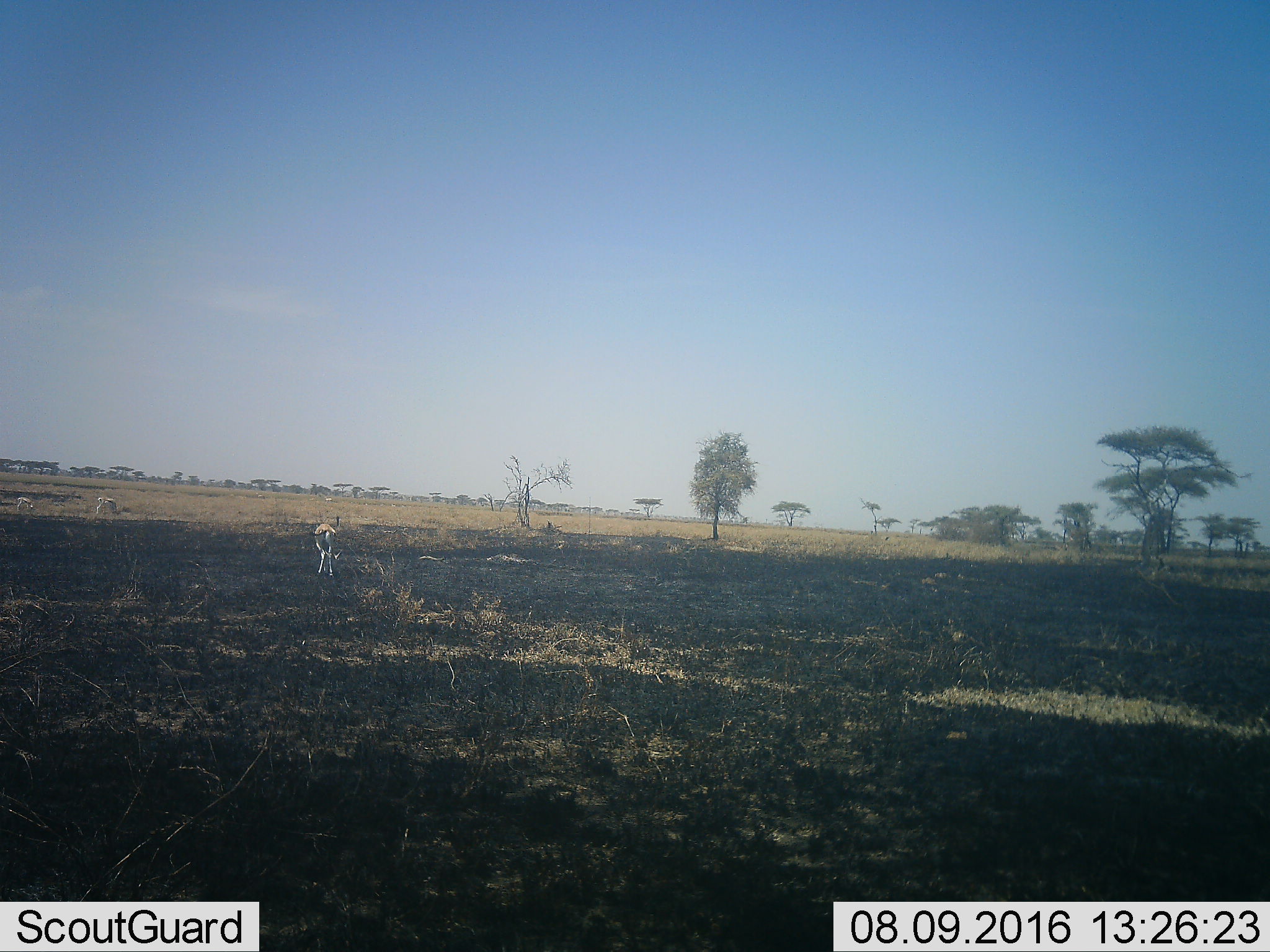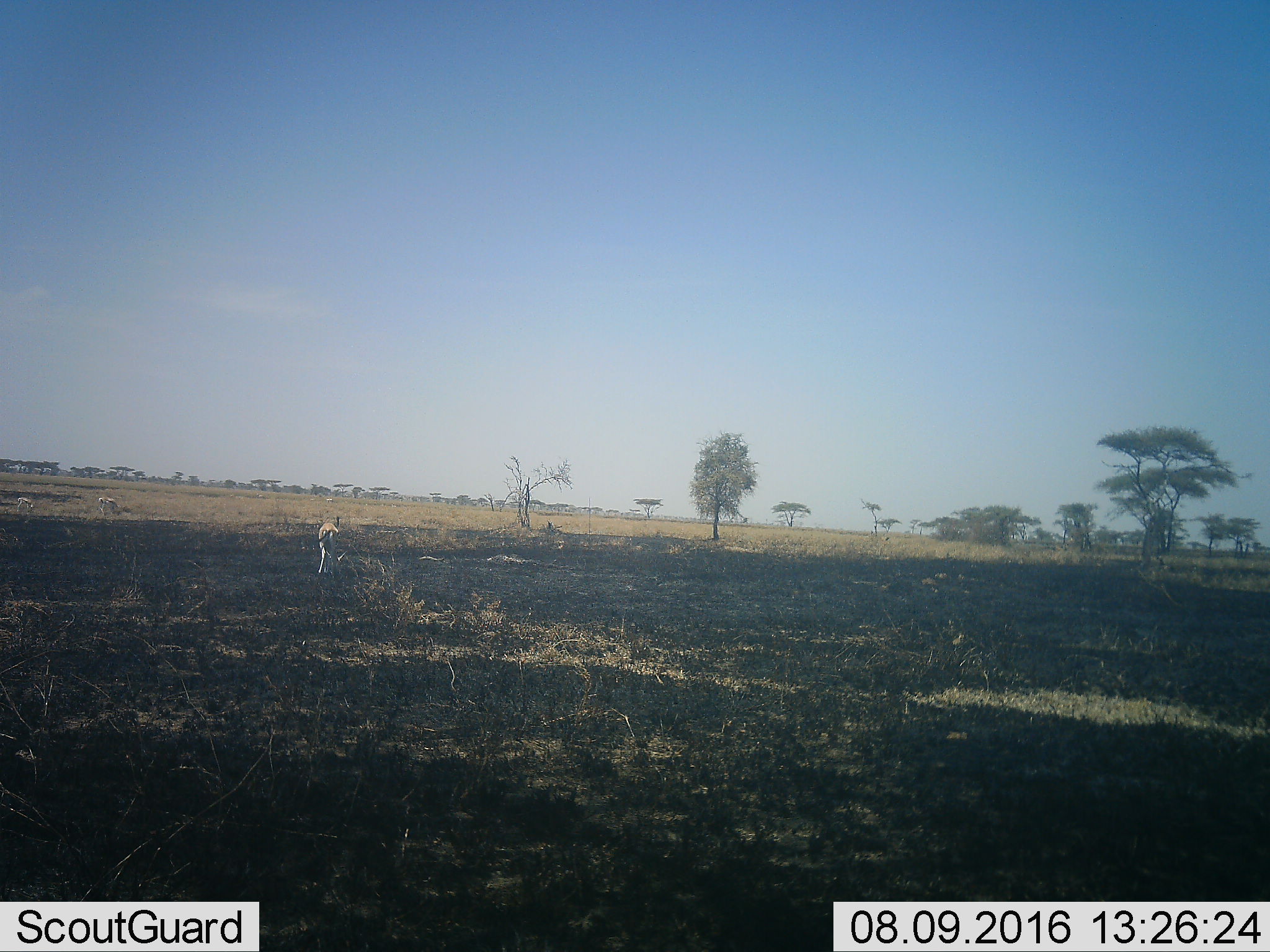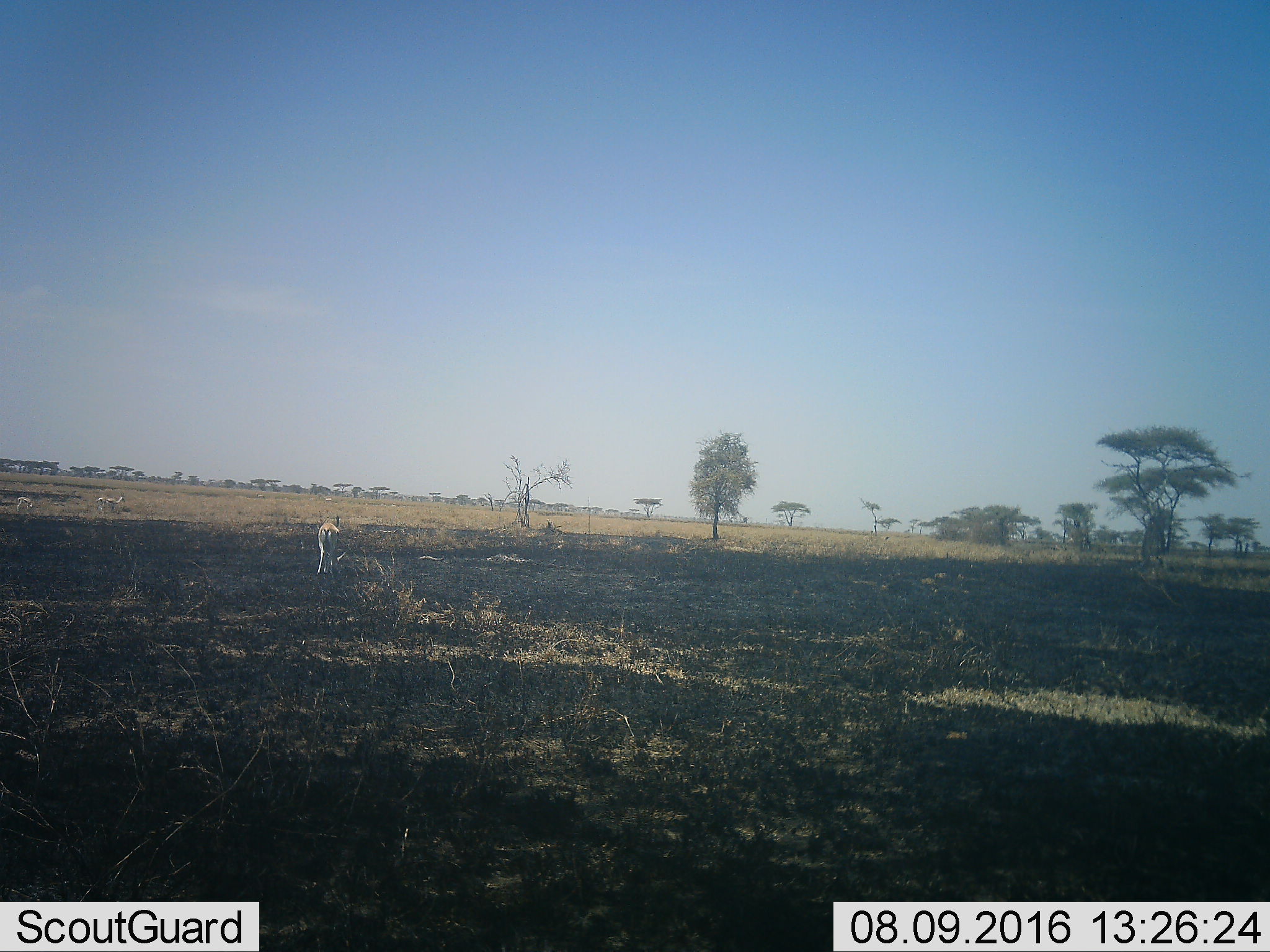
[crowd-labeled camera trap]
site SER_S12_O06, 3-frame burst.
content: unidentified animal